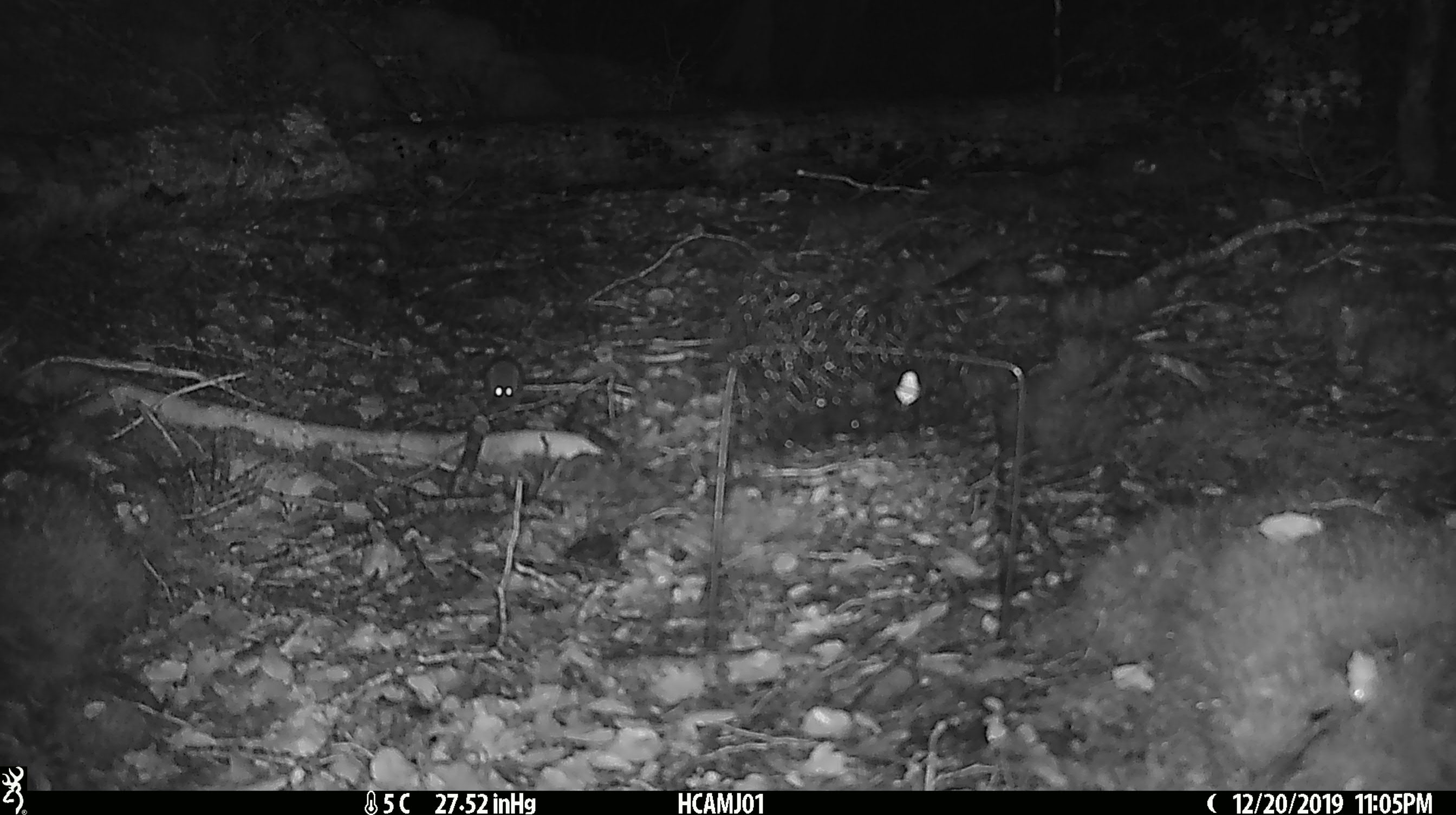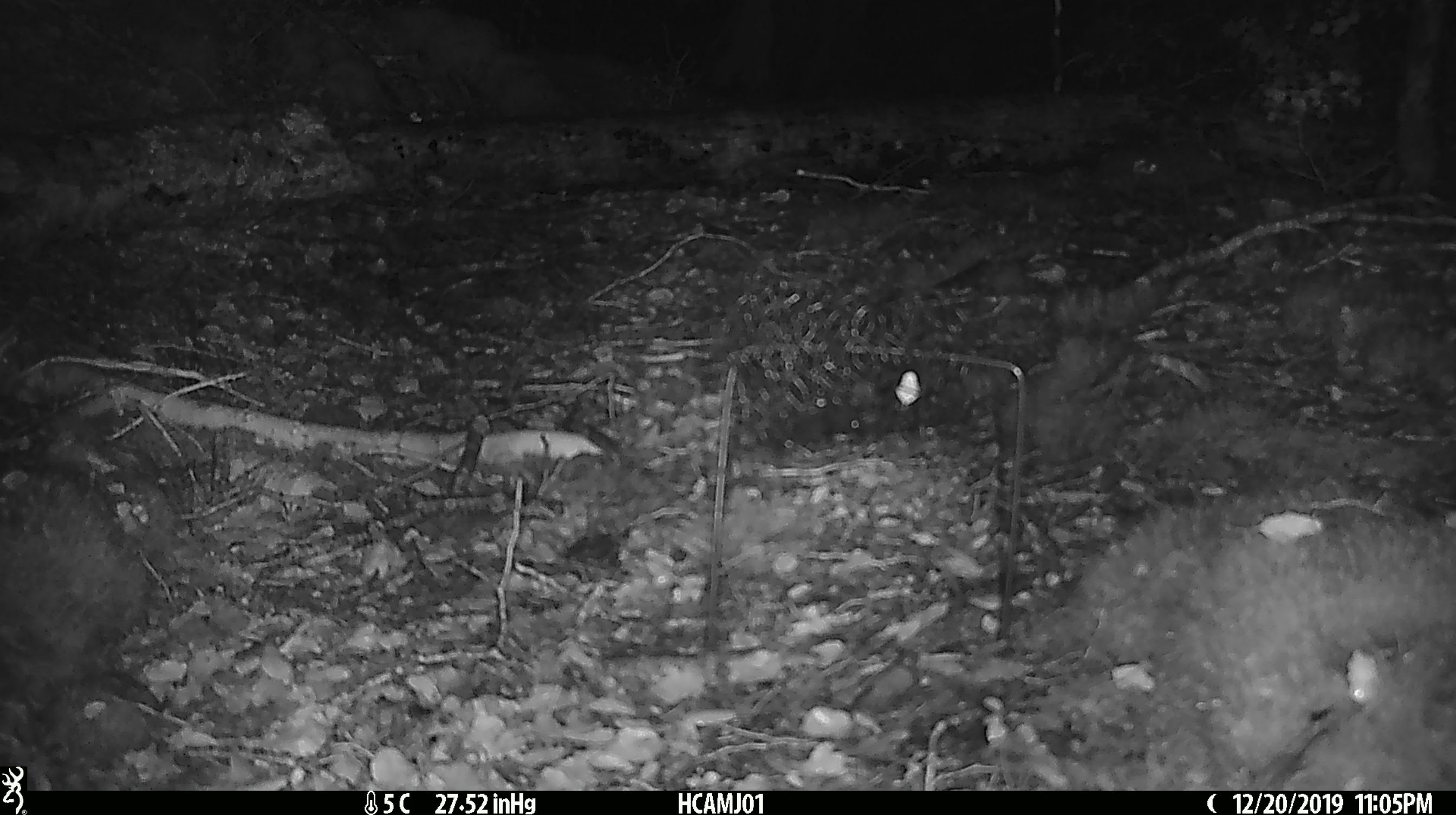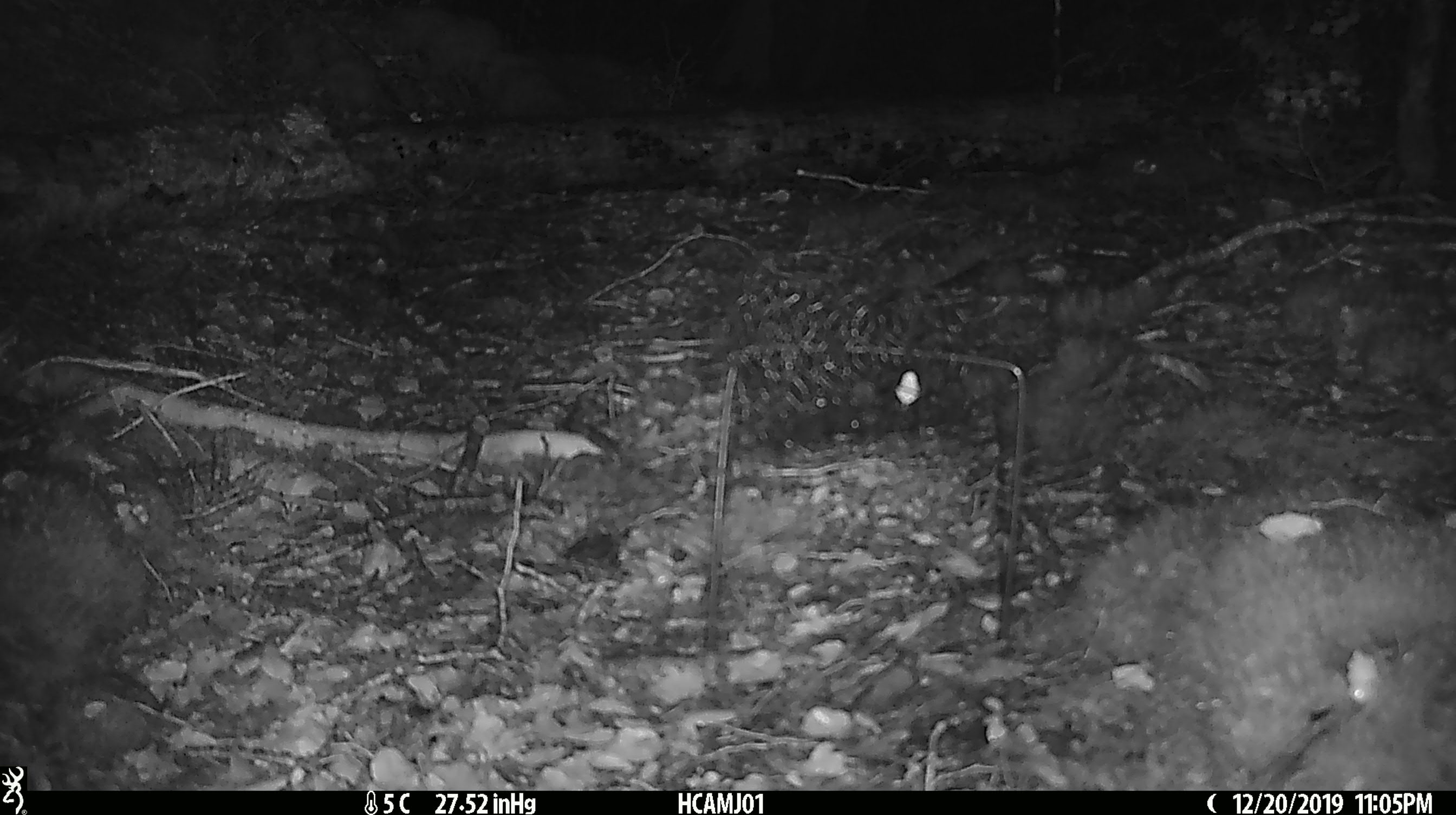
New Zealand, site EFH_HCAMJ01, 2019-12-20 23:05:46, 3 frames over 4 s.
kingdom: Animalia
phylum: Chordata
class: Mammalia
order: Rodentia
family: Muridae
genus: Mus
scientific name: Mus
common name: mouse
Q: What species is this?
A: Mouse (Mus).